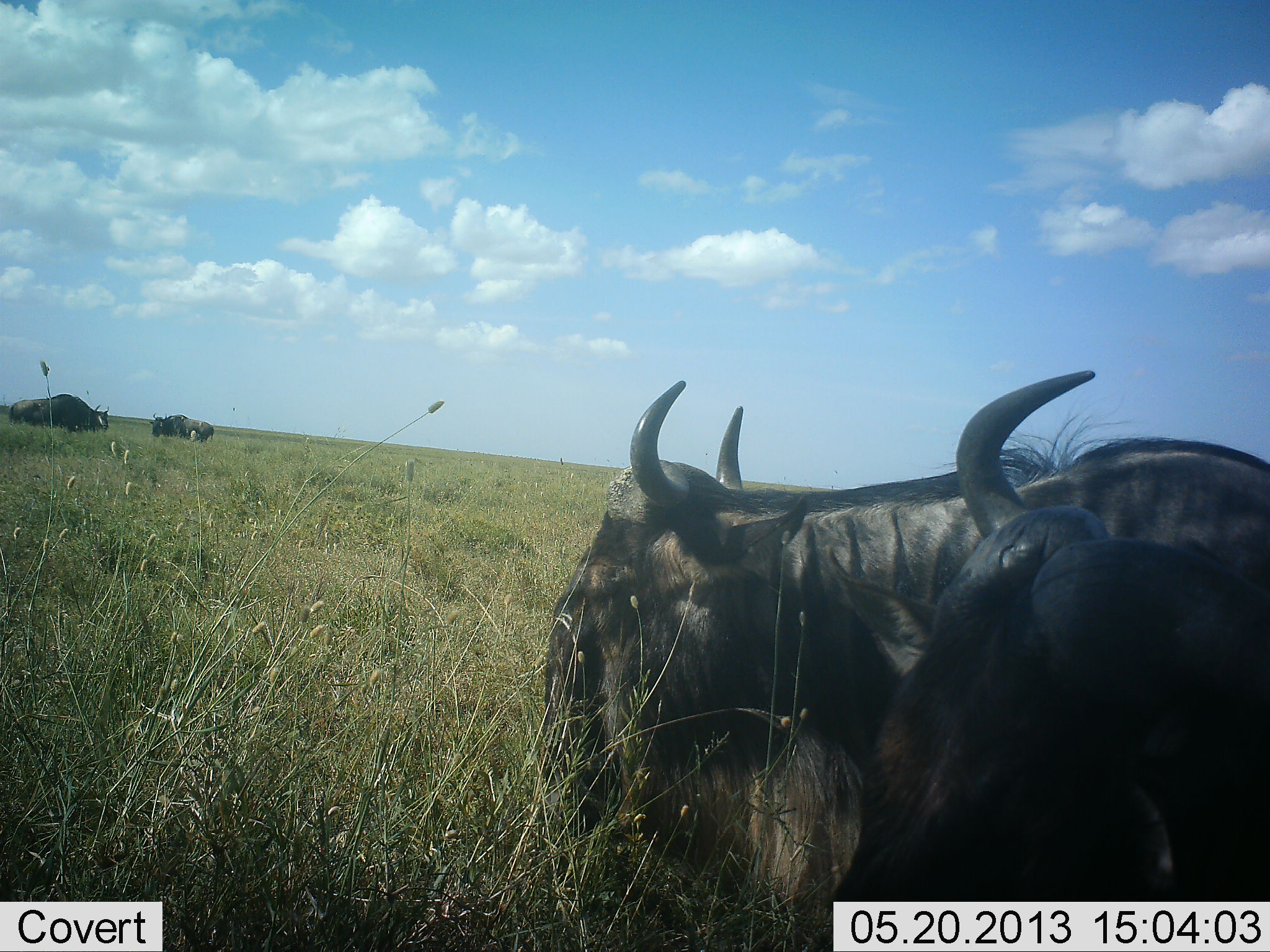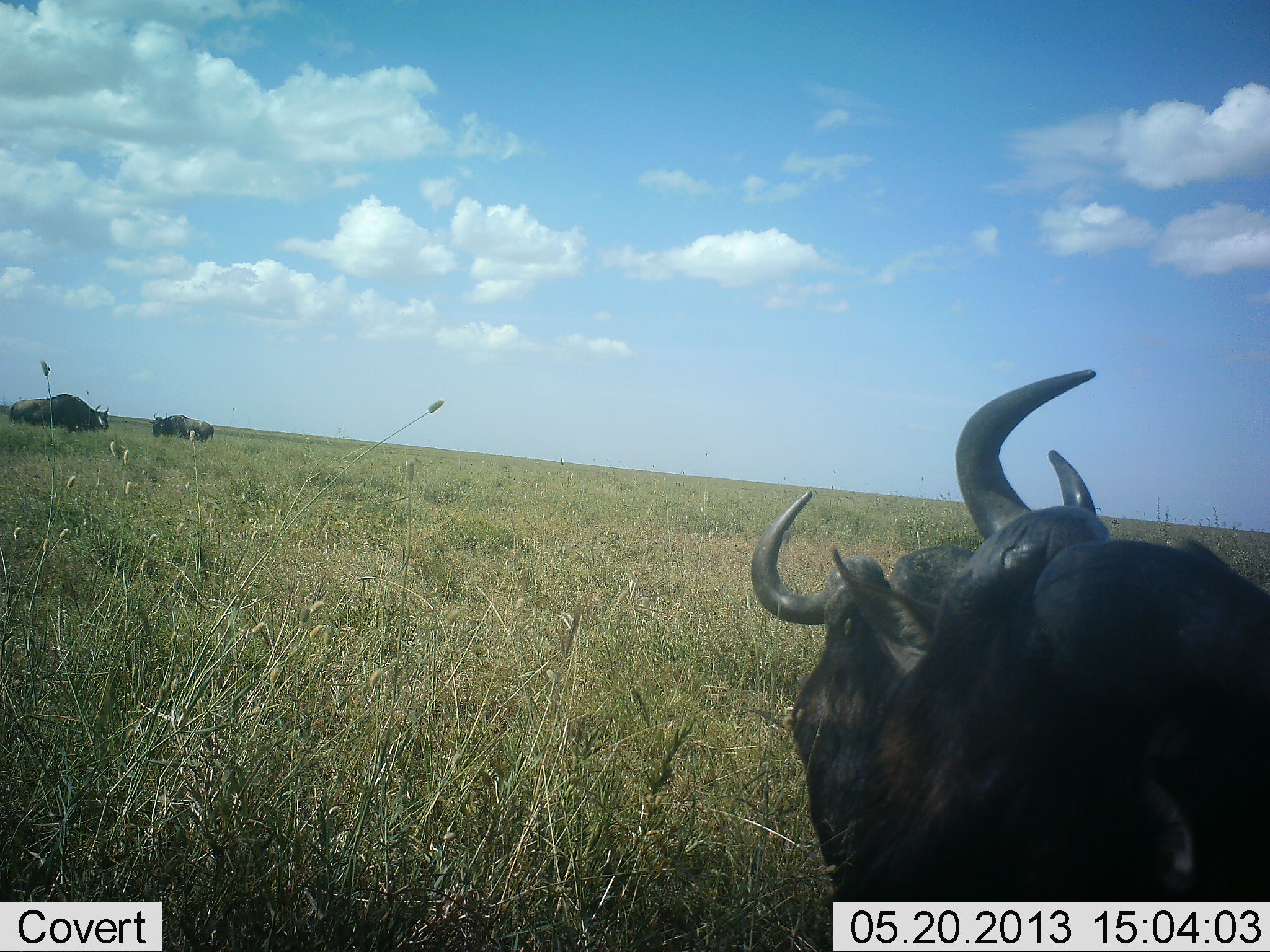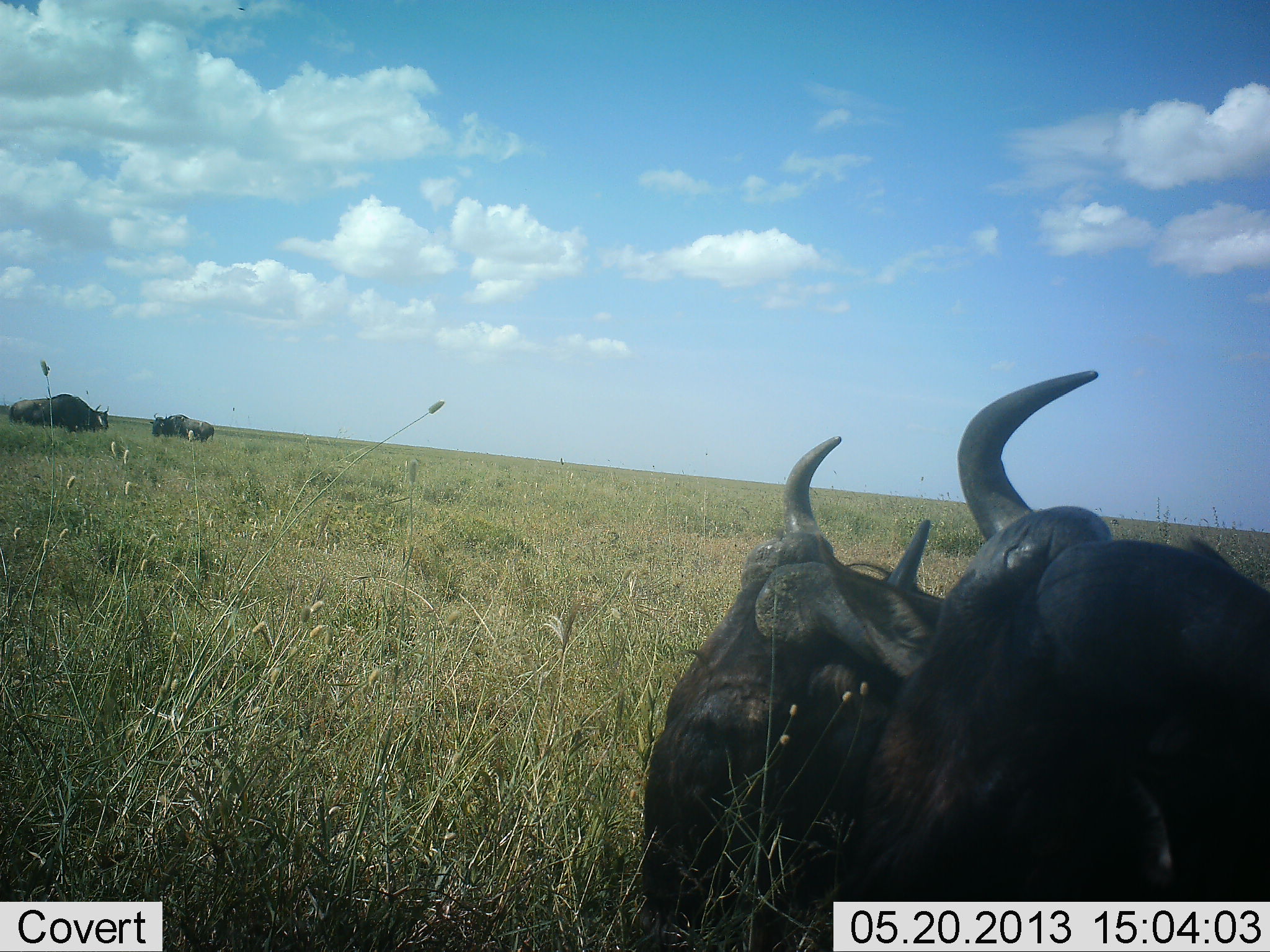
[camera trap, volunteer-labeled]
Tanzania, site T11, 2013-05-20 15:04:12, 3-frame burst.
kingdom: Animalia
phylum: Chordata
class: Mammalia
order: Artiodactyla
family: Bovidae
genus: Connochaetes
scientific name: Connochaetes taurinus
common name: blue wildebeest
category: wildebeest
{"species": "wildebeest (blue wildebeest) (Connochaetes taurinus)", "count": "4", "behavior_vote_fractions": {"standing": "75%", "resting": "44%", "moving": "31%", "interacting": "6%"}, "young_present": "0%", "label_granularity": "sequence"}